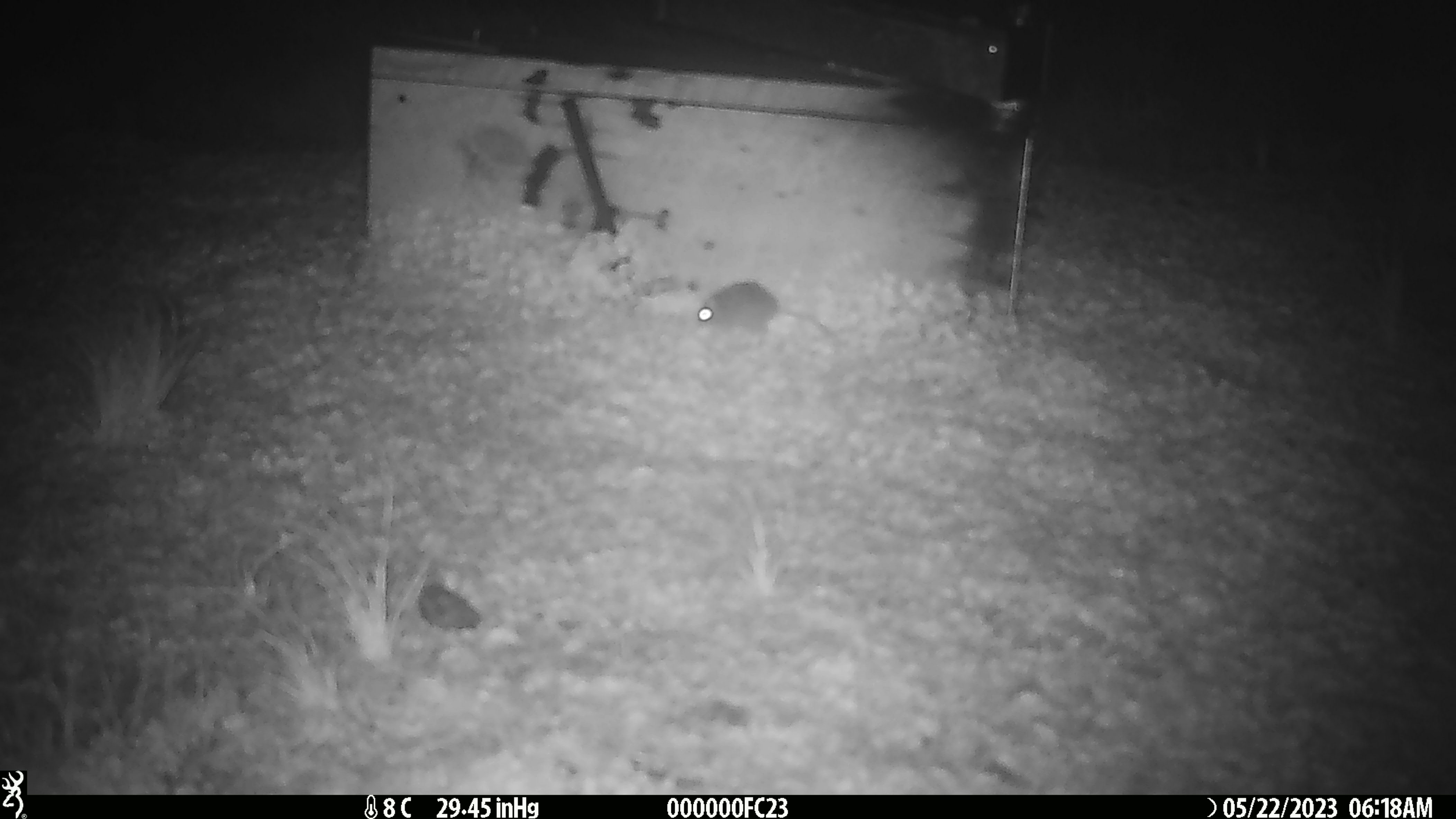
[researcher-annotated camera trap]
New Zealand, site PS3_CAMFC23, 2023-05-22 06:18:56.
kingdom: Animalia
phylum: Chordata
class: Mammalia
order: Rodentia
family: Muridae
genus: Mus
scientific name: Mus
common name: mouse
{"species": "mouse (Mus)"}